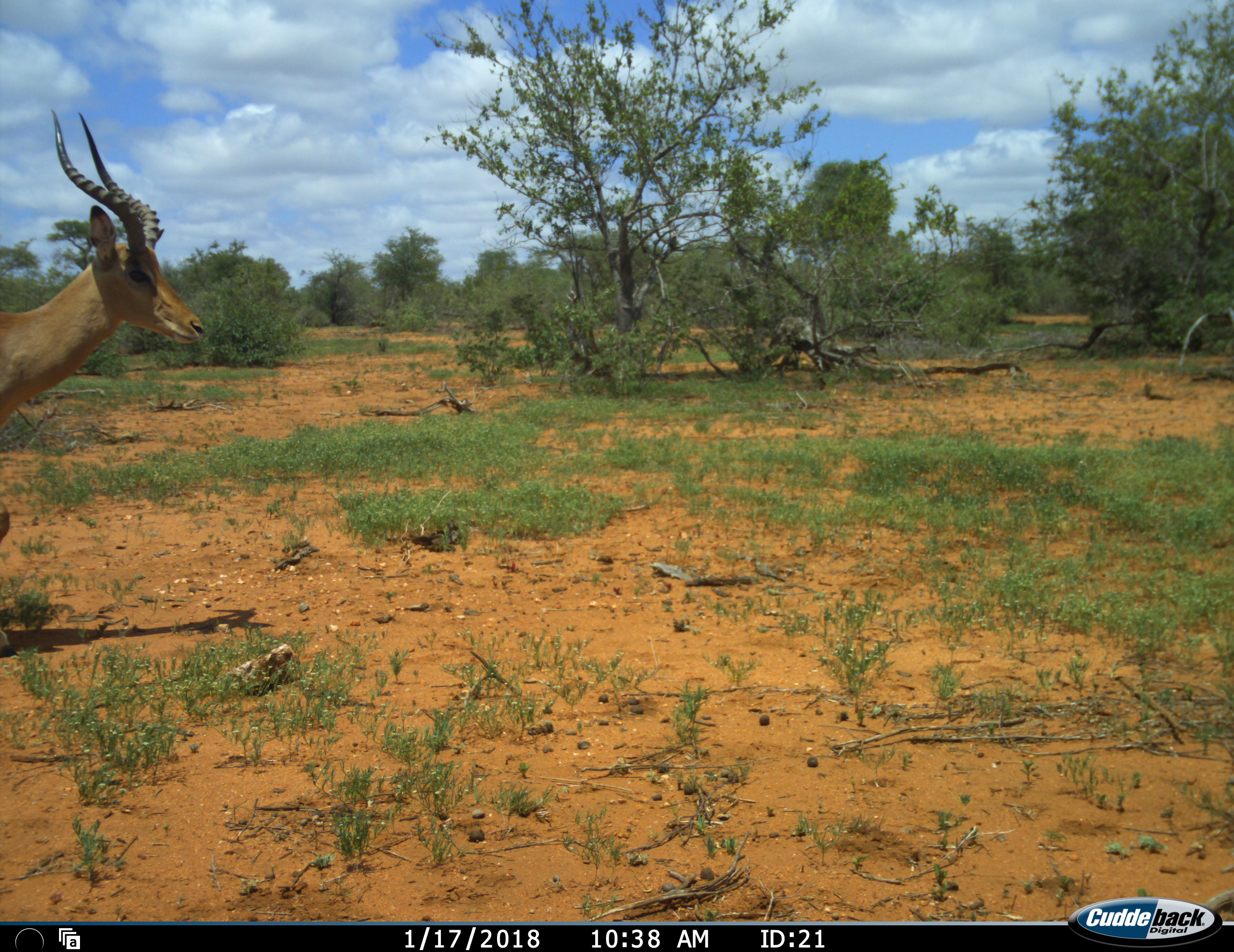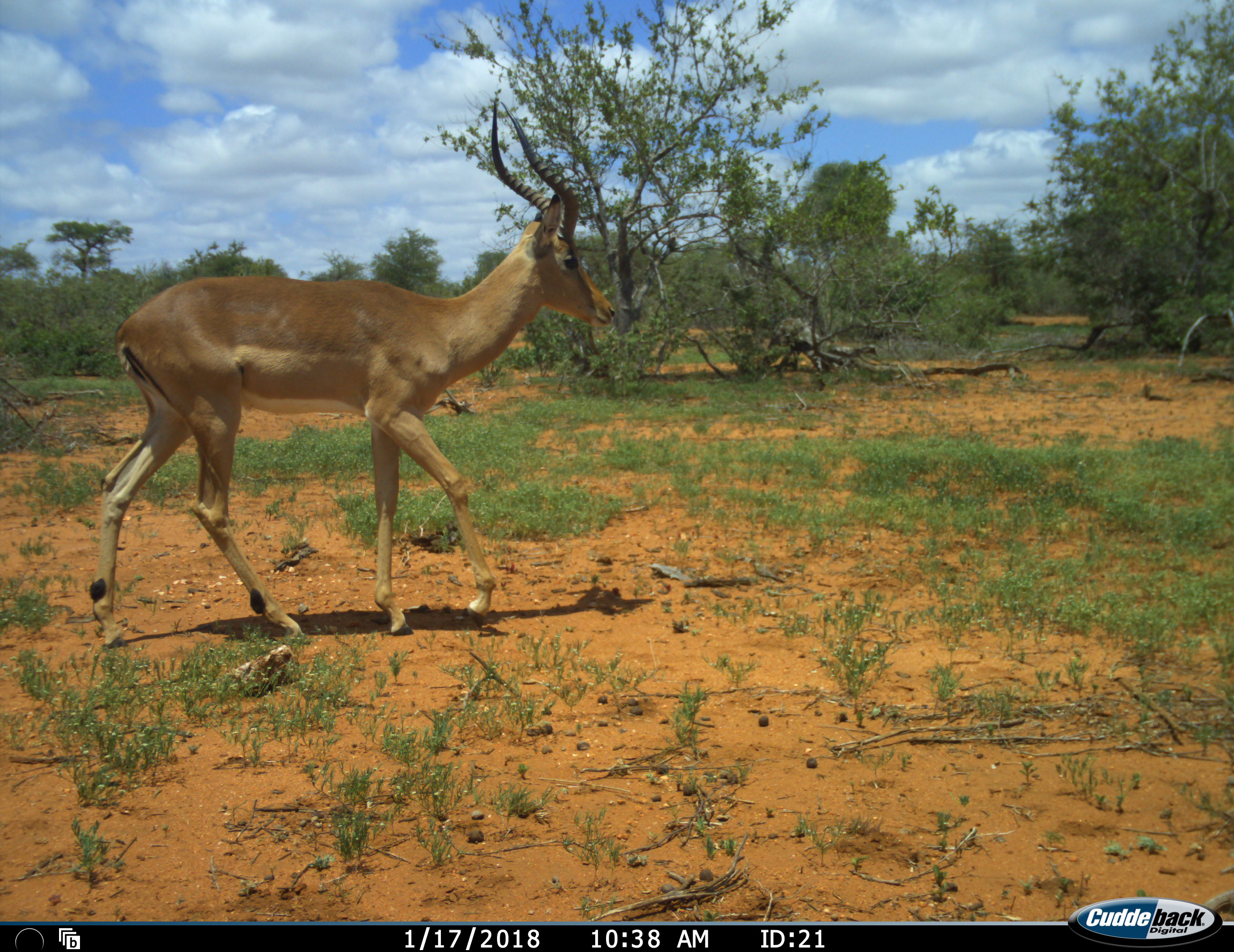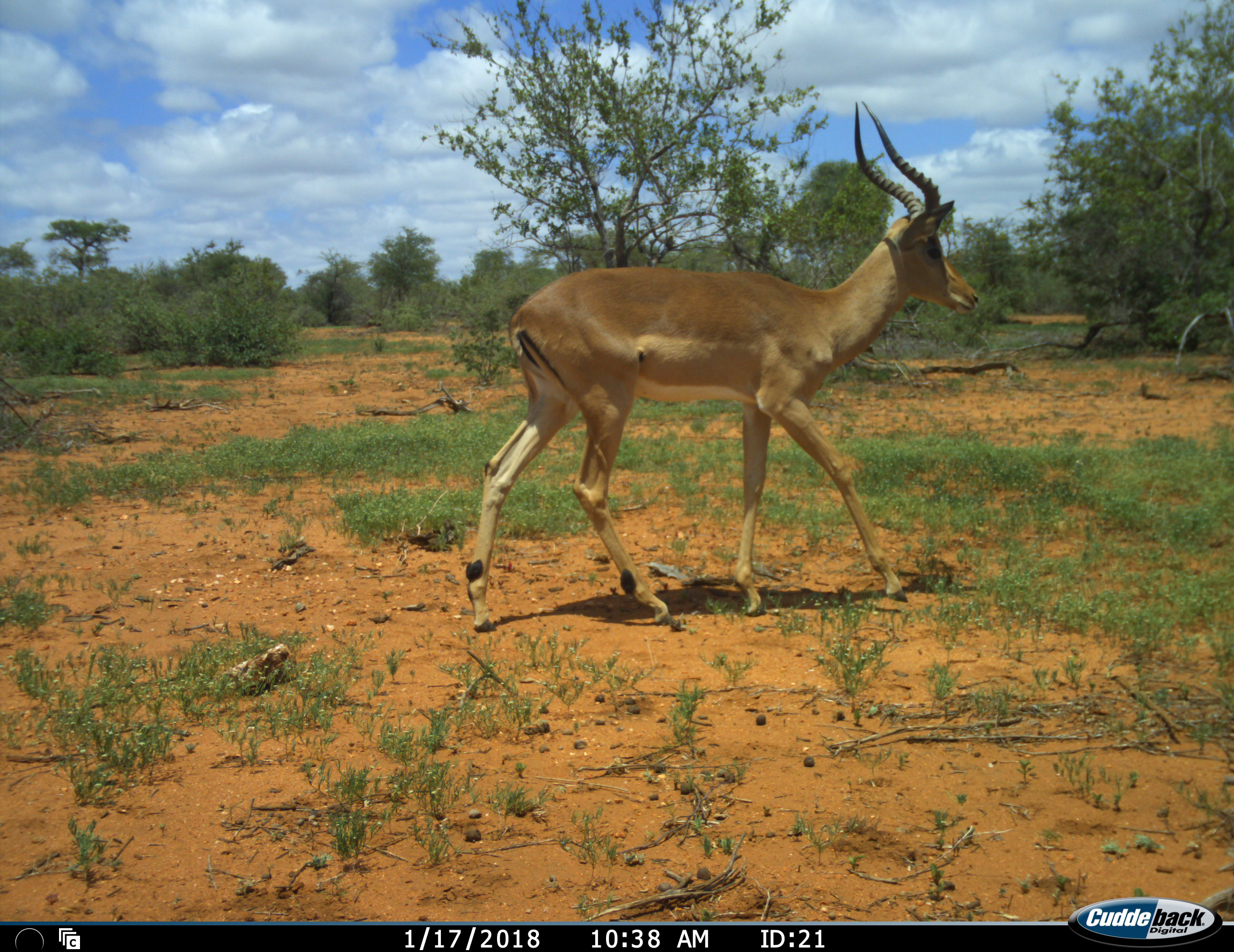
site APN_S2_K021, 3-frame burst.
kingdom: Animalia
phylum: Chordata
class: Mammalia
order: Artiodactyla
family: Bovidae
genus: Aepyceros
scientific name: Aepyceros melampus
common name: impala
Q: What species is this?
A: Impala (Aepyceros melampus).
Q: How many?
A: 1.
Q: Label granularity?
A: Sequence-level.